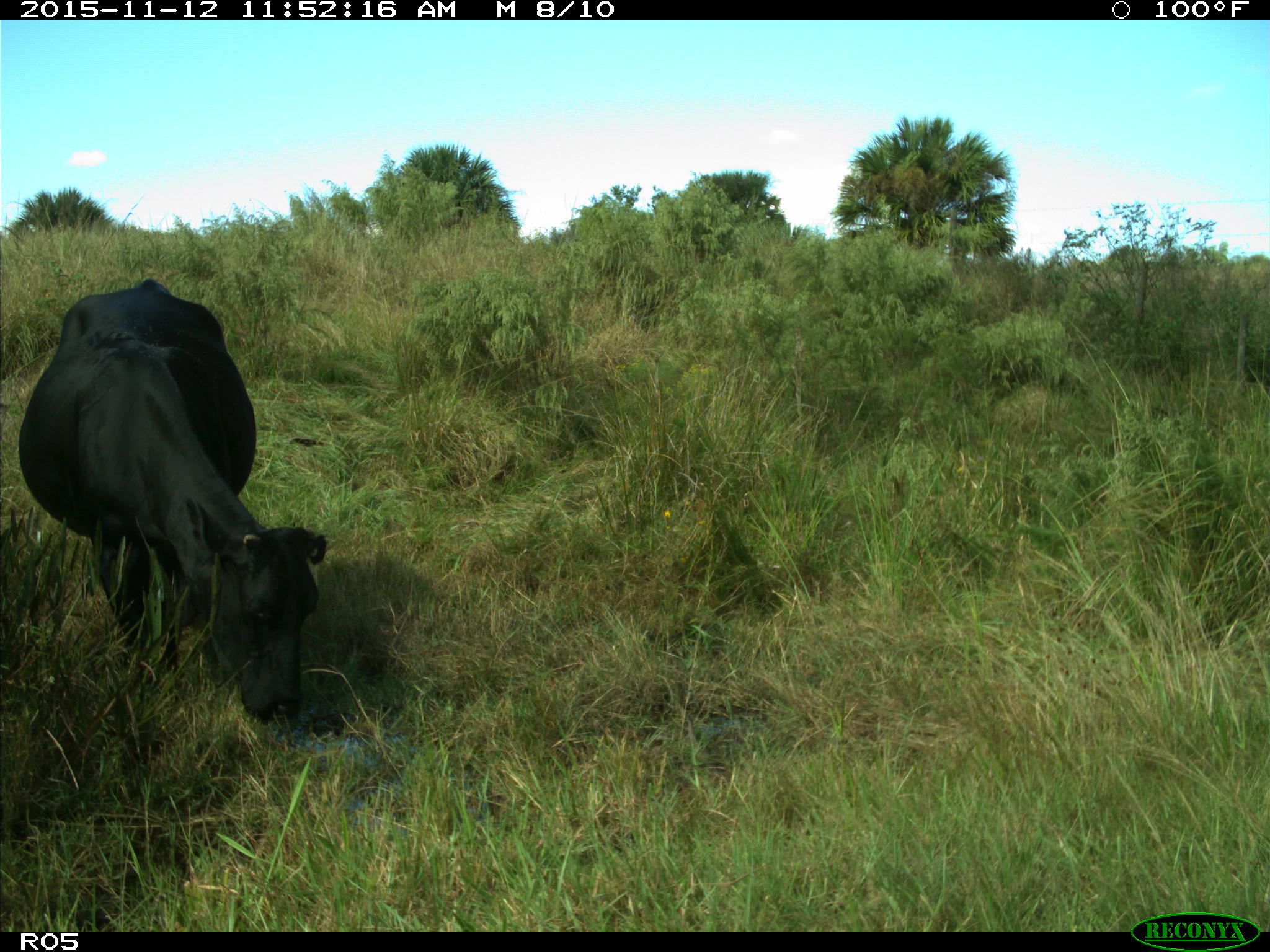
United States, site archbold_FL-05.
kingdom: Animalia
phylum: Chordata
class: Mammalia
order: Artiodactyla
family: Bovidae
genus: Bos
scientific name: Bos taurus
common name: domestic cow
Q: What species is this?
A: Bos taurus (domestic cow).